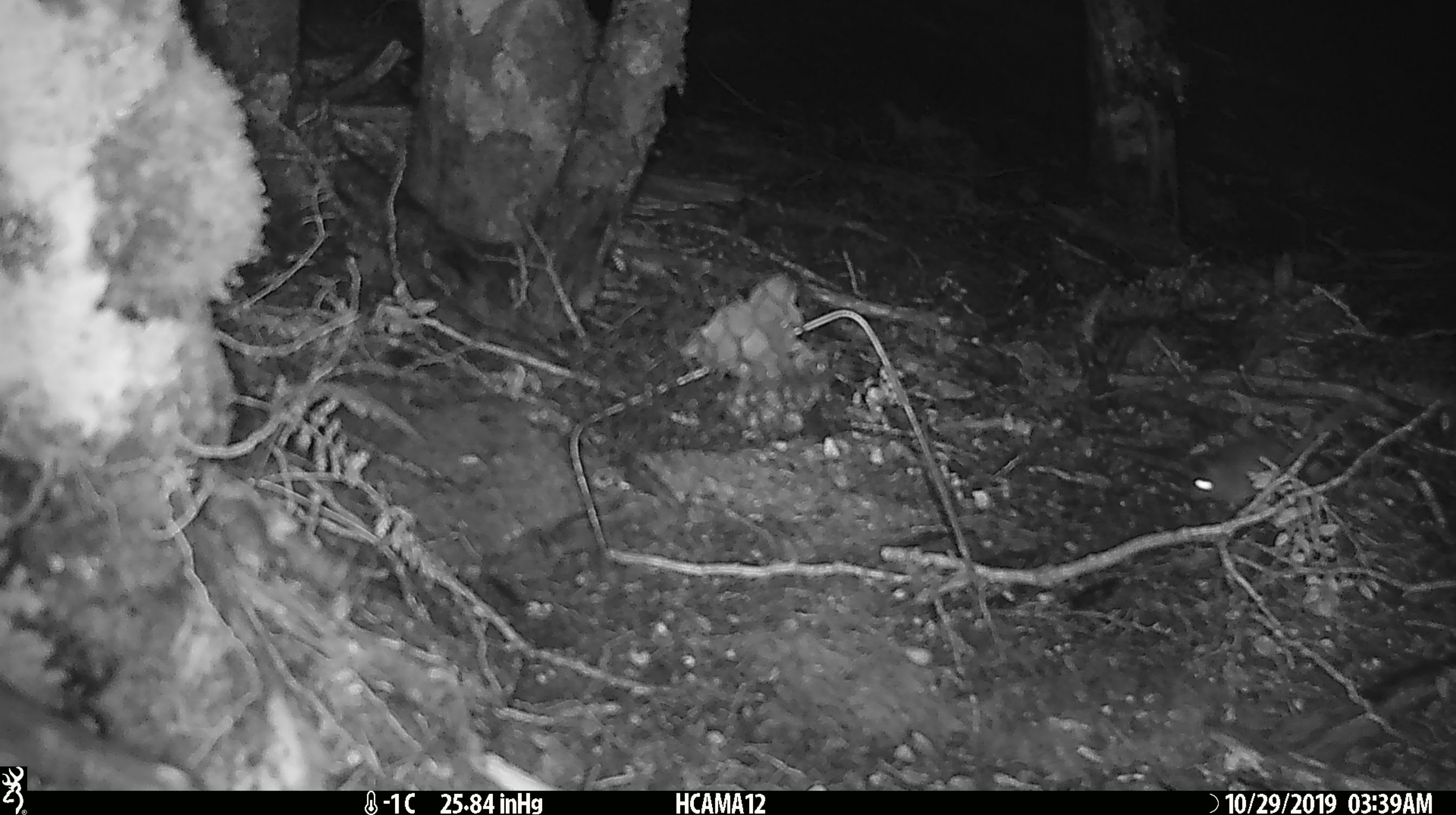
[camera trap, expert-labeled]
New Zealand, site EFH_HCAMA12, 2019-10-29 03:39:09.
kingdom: Animalia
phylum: Chordata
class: Mammalia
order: Rodentia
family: Muridae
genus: Mus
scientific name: Mus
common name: mouse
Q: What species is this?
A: Mouse (Mus).